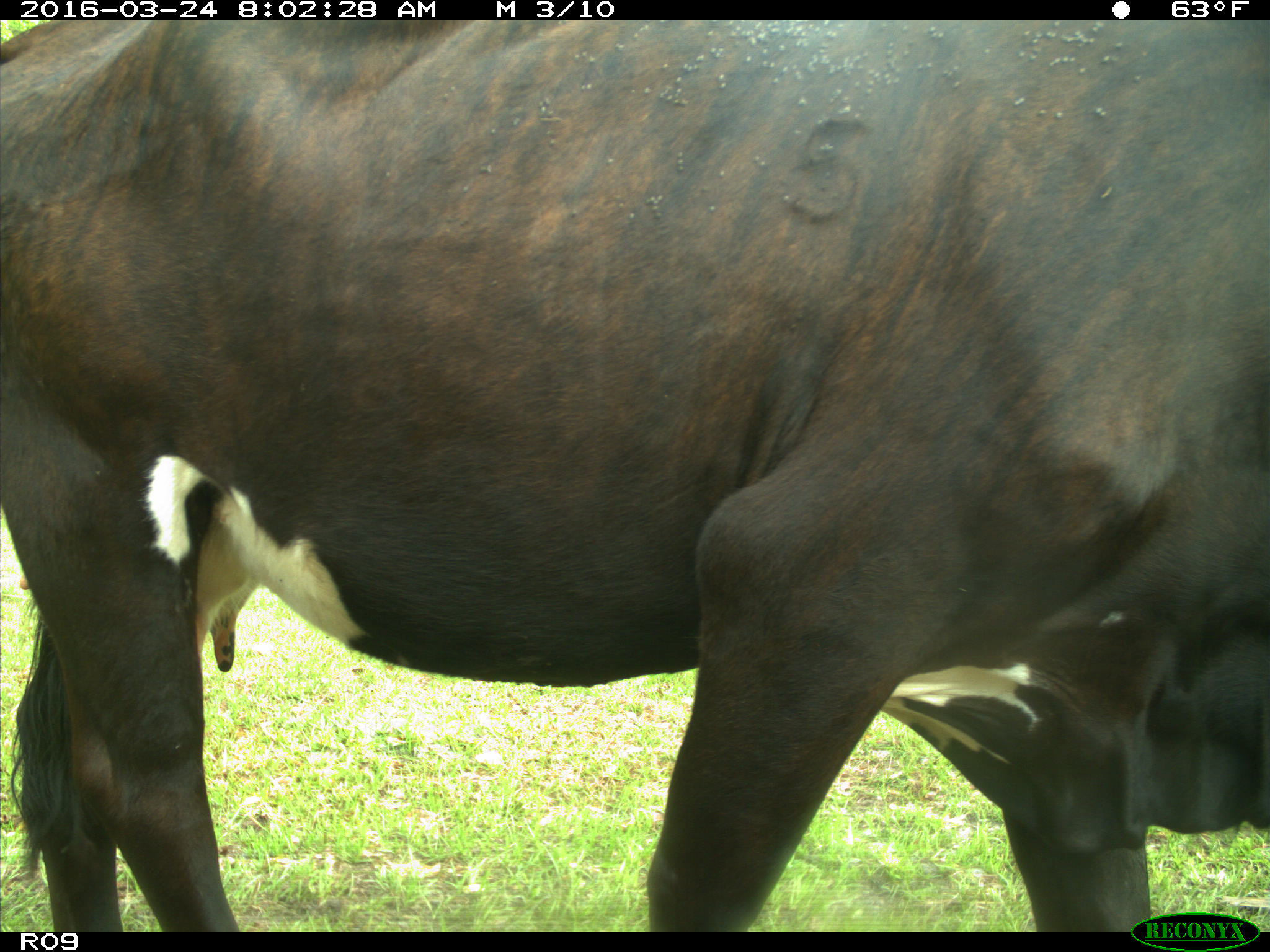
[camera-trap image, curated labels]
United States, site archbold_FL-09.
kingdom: Animalia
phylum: Chordata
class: Mammalia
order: Artiodactyla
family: Bovidae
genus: Bos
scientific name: Bos taurus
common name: domestic cow